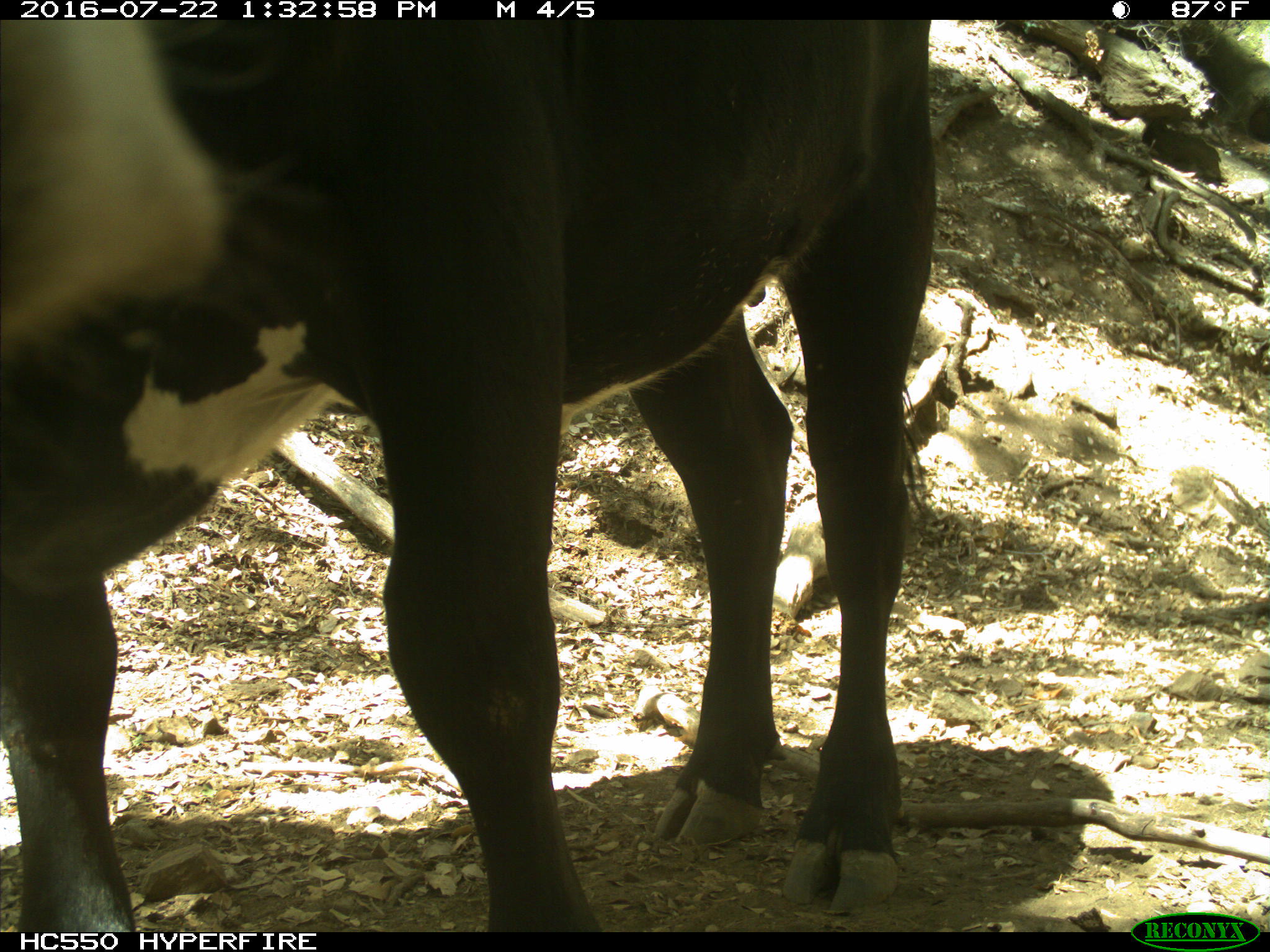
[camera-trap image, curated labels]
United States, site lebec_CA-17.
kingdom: Animalia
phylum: Chordata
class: Mammalia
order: Artiodactyla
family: Bovidae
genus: Bos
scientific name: Bos taurus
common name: domestic cow